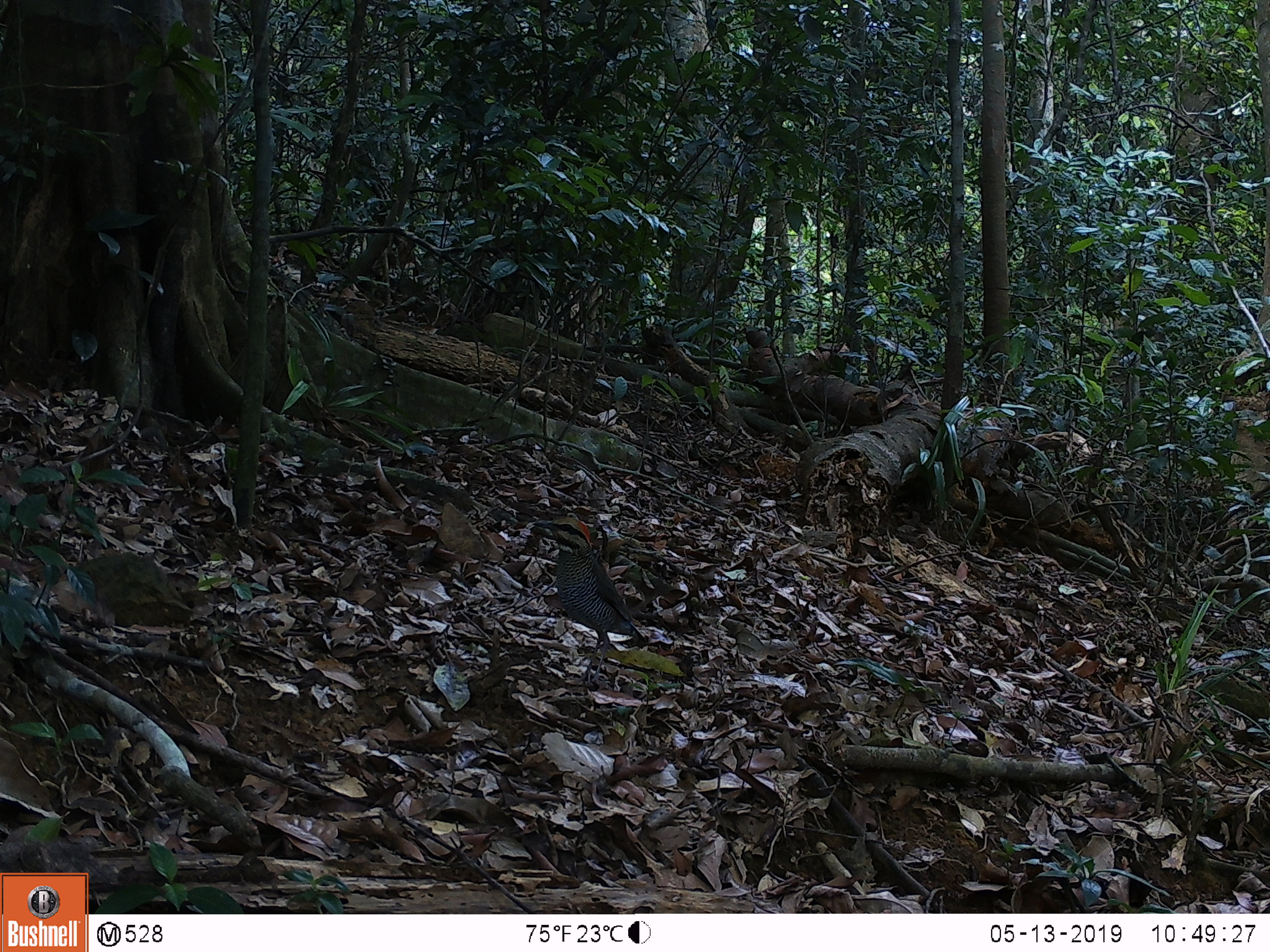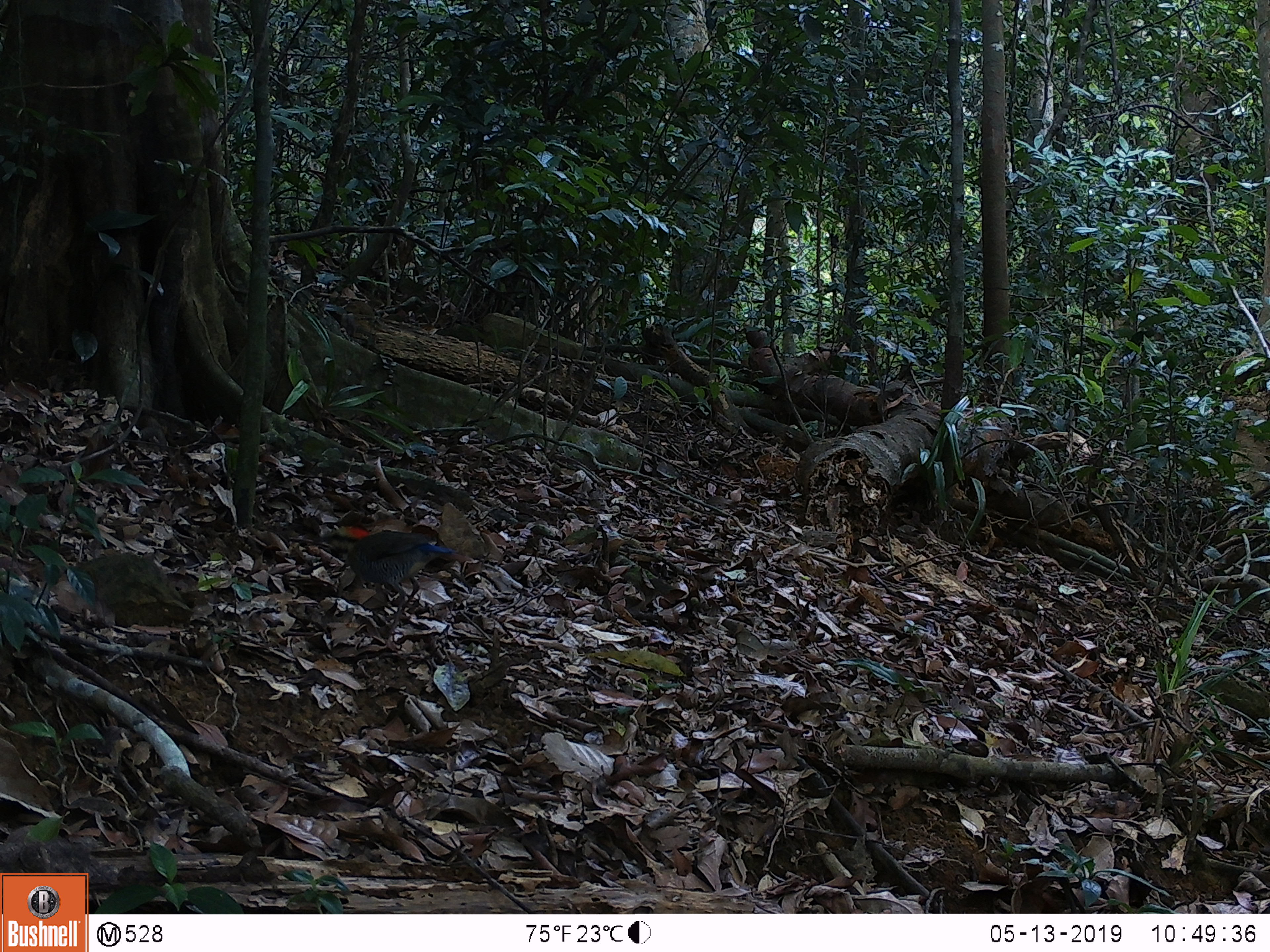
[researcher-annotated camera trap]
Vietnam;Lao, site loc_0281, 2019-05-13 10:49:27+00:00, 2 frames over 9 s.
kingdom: Animalia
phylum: Chordata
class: Aves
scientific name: Aves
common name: bird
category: unidentified bird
Unidentified bird (bird) (Aves). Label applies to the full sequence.